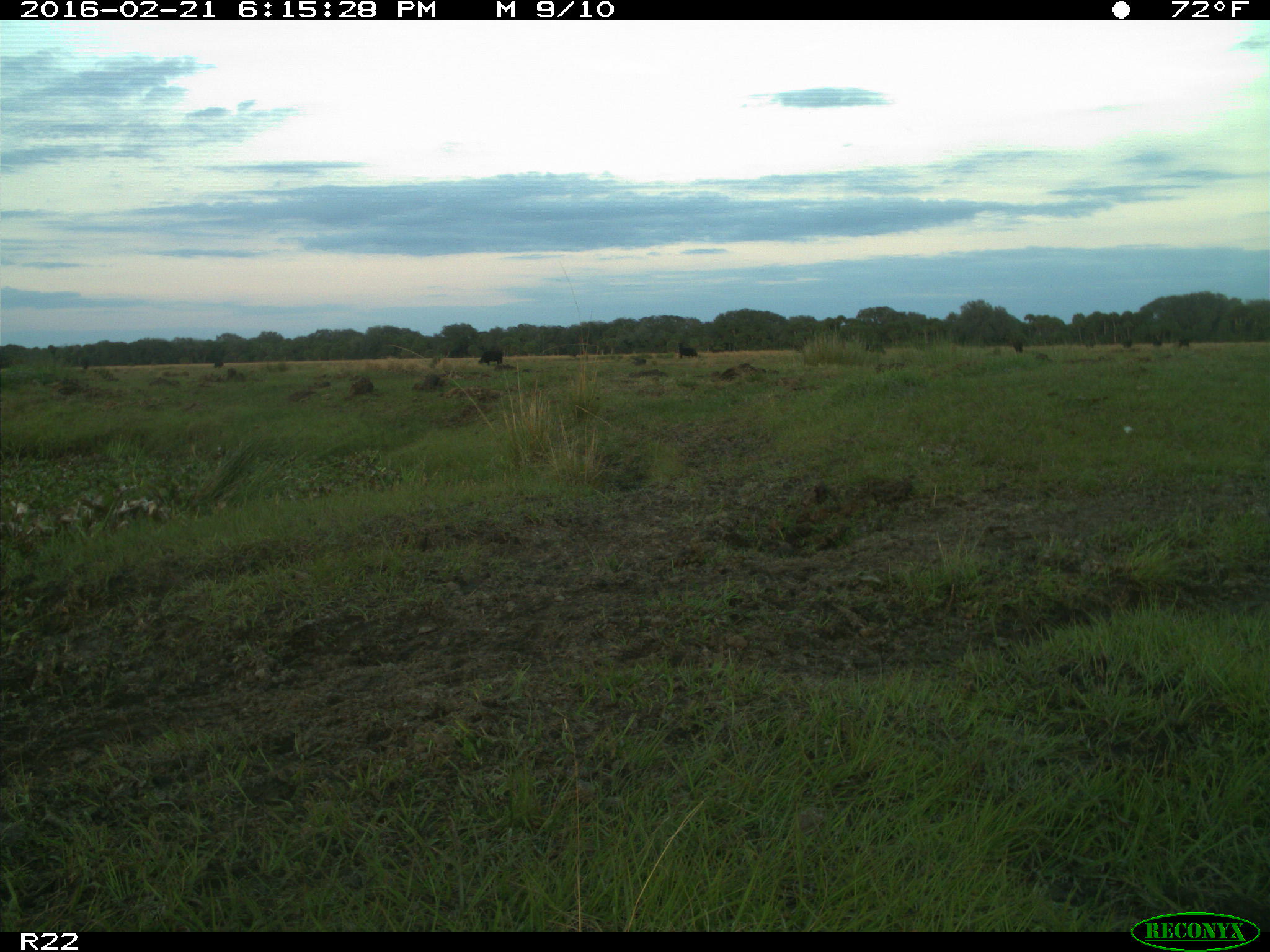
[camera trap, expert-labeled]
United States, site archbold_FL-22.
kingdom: Animalia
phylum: Chordata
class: Mammalia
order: Artiodactyla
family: Bovidae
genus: Bos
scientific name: Bos taurus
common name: domestic cow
Bos taurus (domestic cow).